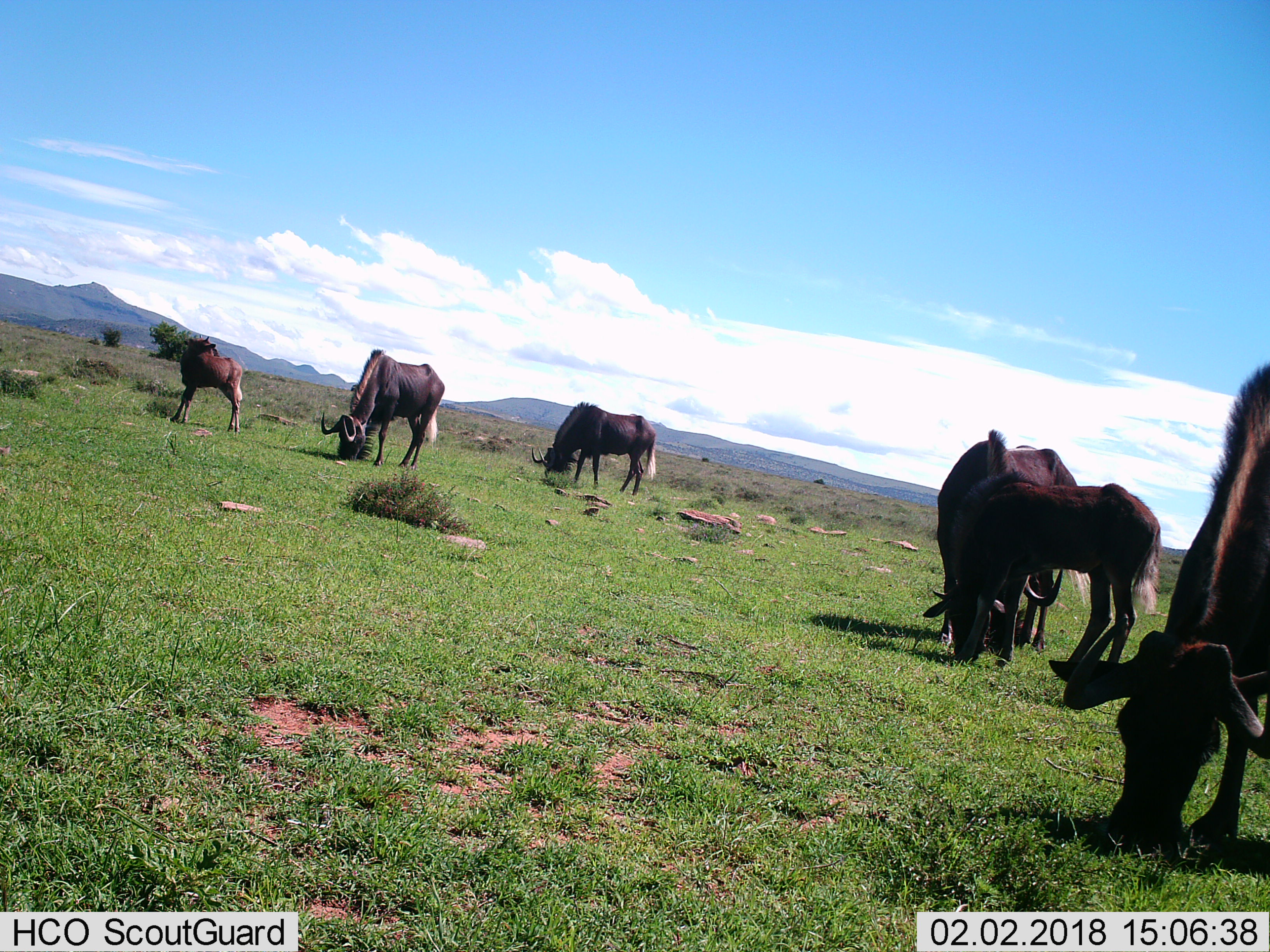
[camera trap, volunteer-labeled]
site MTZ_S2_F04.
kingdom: Animalia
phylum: Chordata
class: Mammalia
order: Artiodactyla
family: Bovidae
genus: Connochaetes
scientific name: Connochaetes gnou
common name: black wildebeest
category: wildebeestblack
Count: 6.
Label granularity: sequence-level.